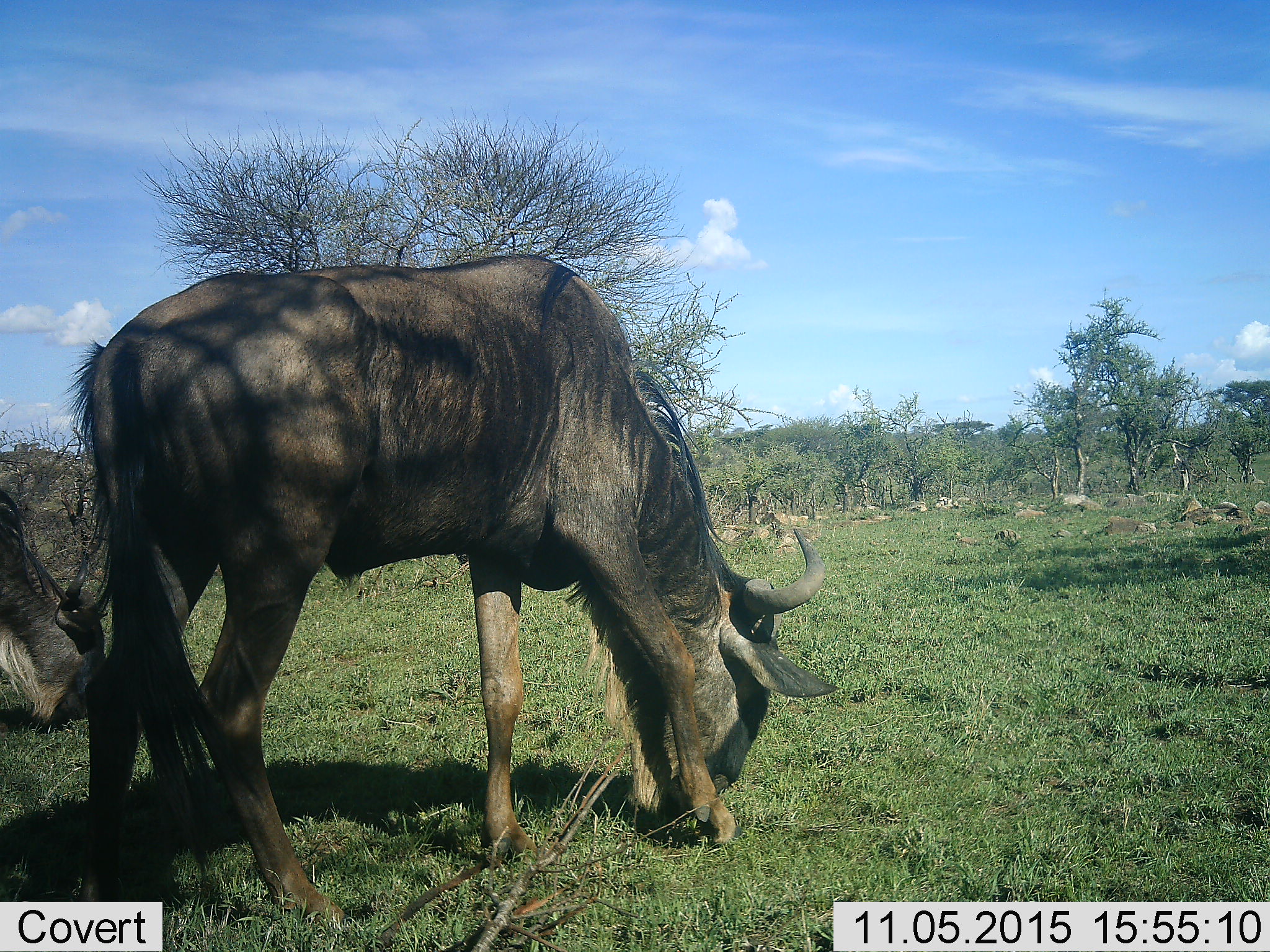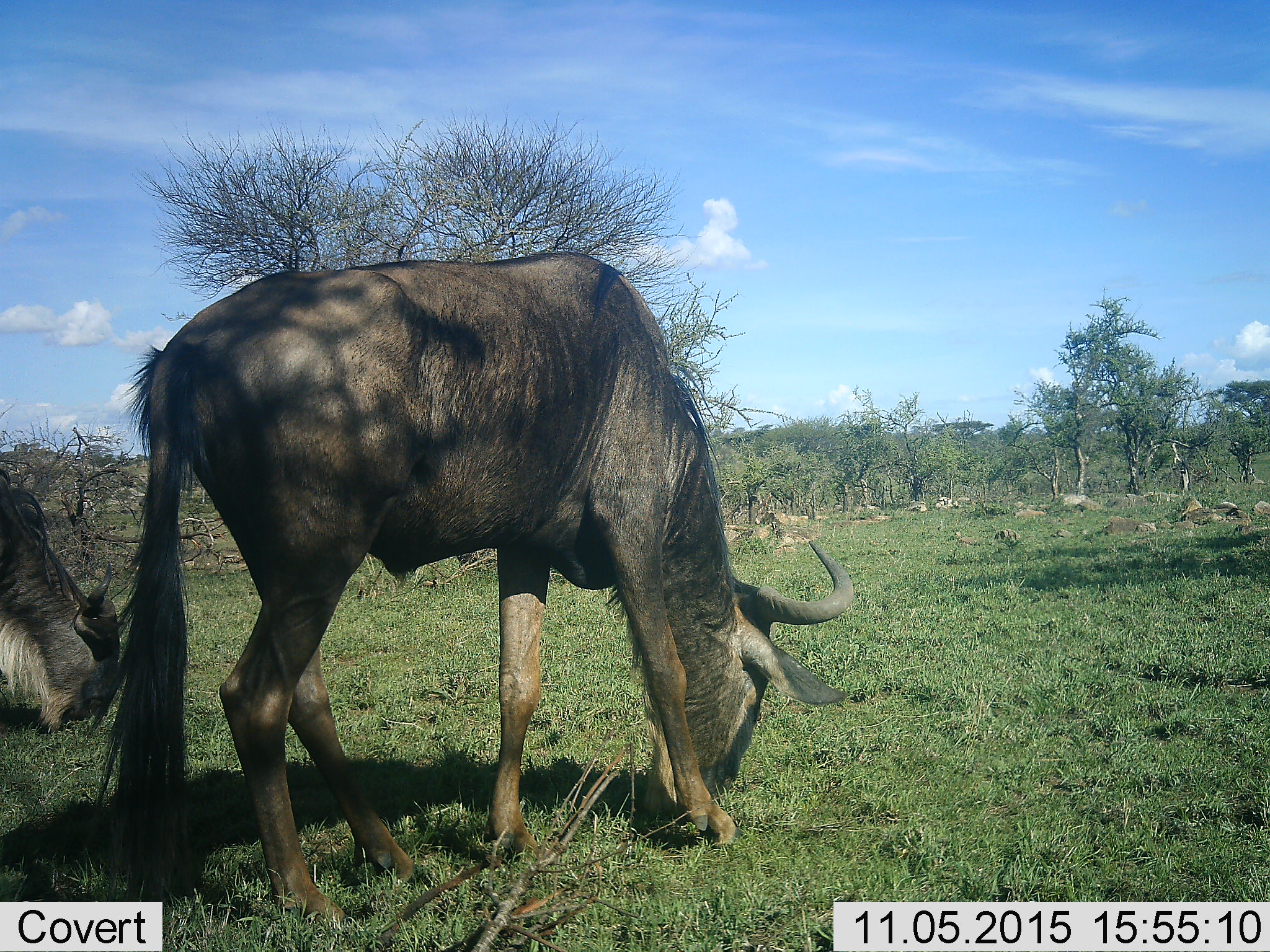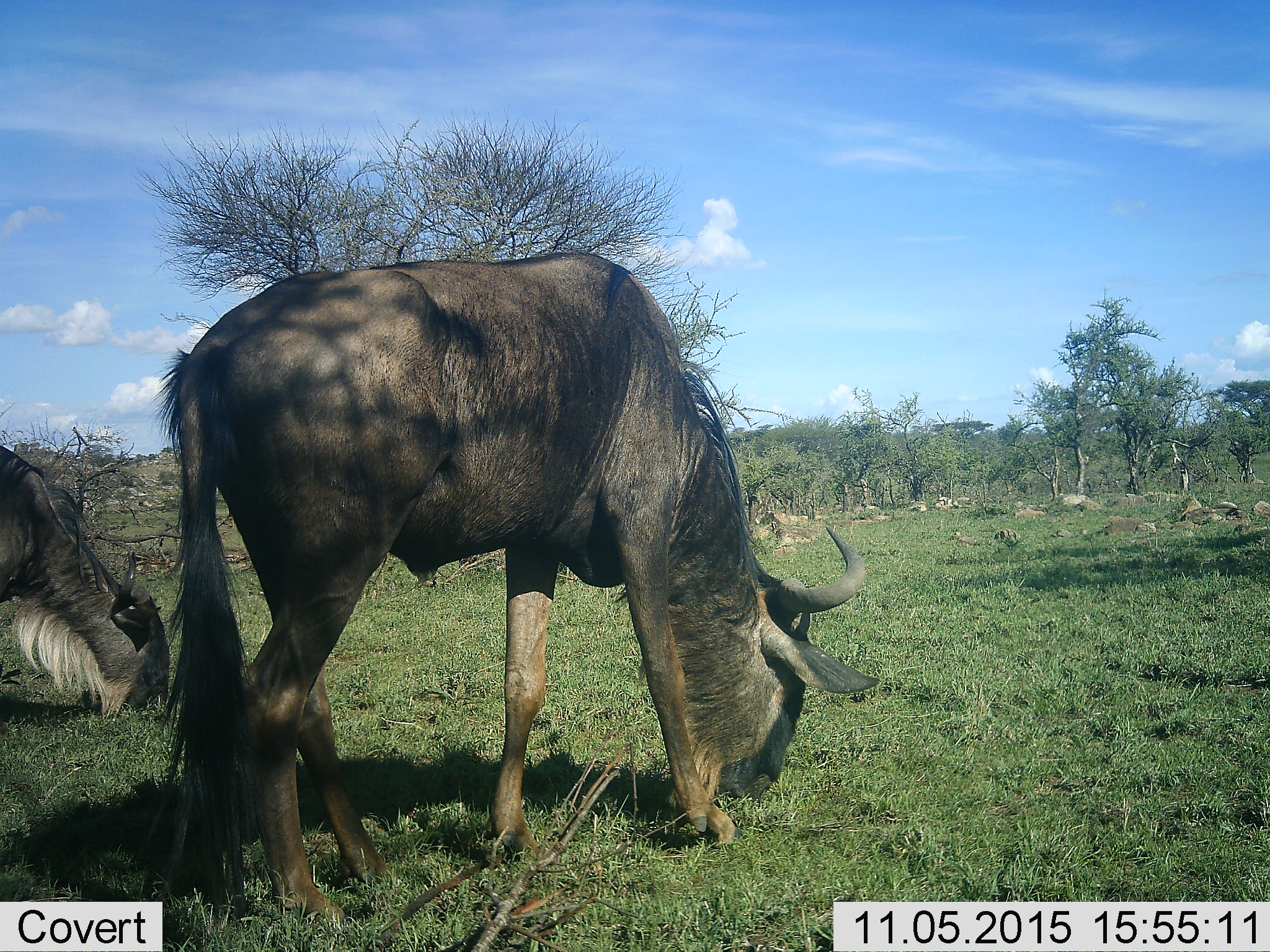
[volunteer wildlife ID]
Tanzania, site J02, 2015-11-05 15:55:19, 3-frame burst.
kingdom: Animalia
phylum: Chordata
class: Mammalia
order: Artiodactyla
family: Bovidae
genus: Connochaetes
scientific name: Connochaetes taurinus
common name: blue wildebeest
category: wildebeest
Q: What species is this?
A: Wildebeest (blue wildebeest) (Connochaetes taurinus).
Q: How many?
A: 2.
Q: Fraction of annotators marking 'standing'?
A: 30%.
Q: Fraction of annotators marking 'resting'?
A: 0%.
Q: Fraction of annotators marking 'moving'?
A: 10%.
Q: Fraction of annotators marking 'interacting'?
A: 10%.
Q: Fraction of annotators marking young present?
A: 0%.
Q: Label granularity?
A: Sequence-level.